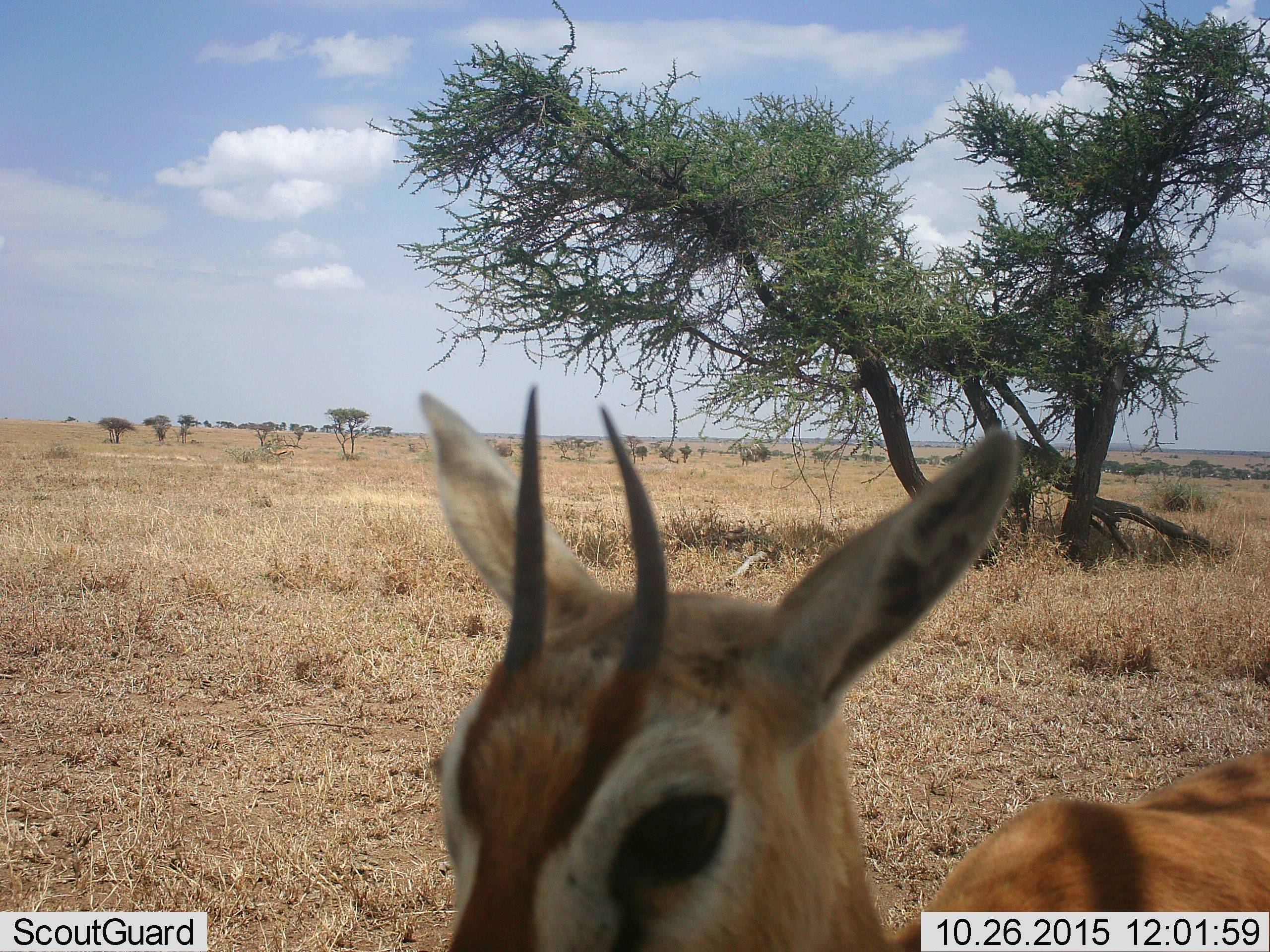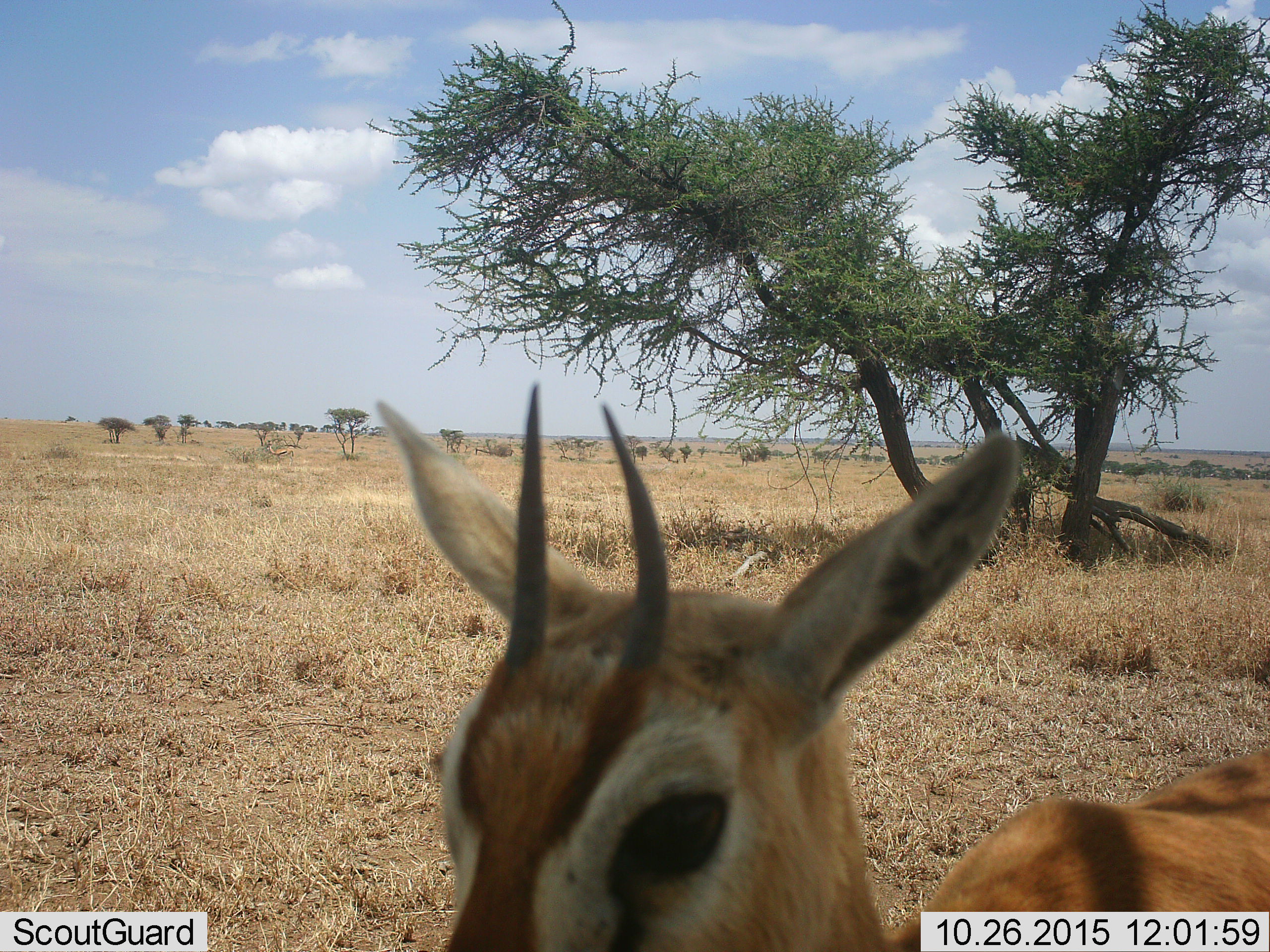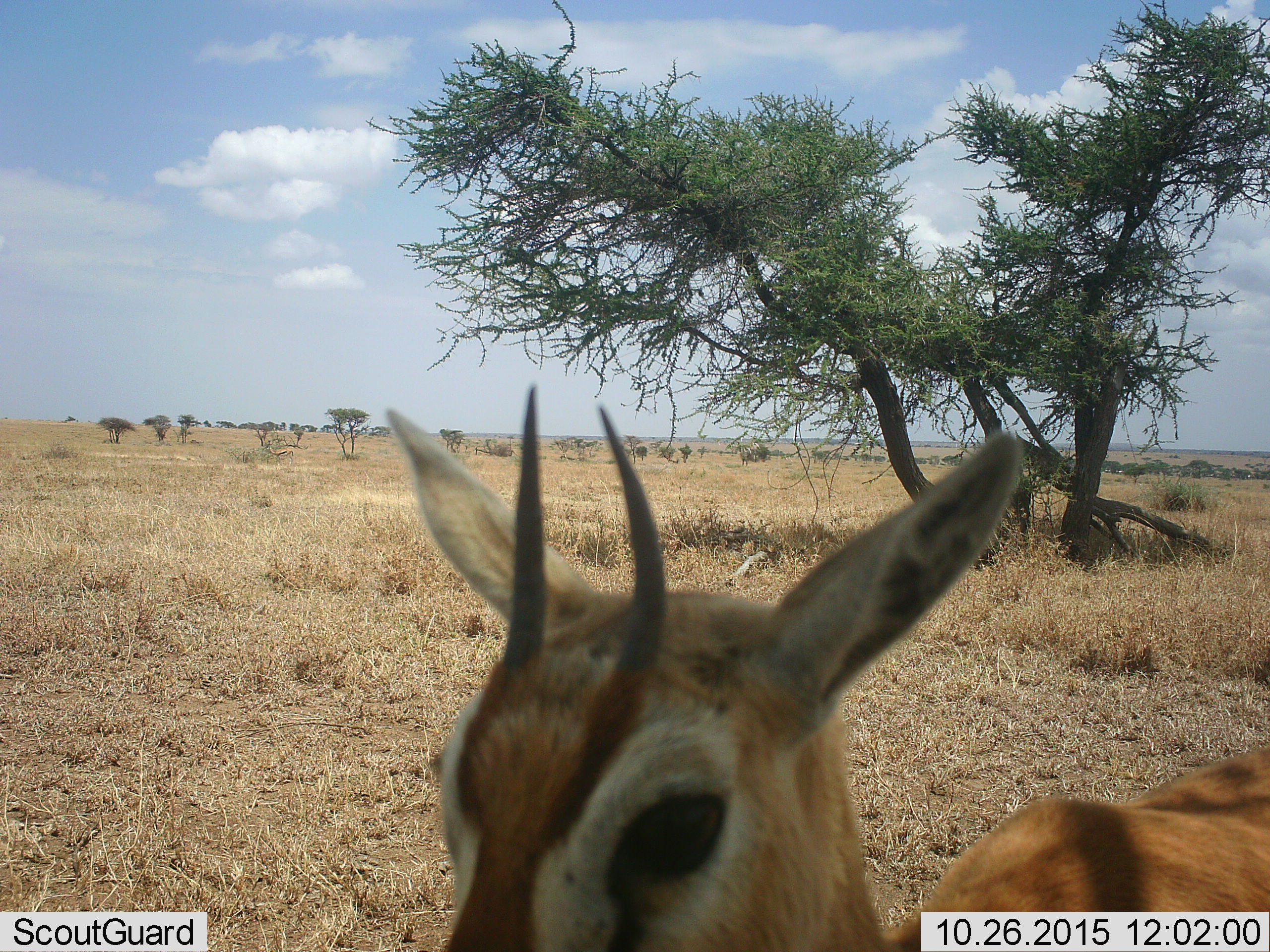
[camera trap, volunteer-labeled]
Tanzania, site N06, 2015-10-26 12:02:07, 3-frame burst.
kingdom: Animalia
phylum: Chordata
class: Mammalia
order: Artiodactyla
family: Bovidae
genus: Eudorcas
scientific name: Eudorcas thomsonii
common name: thomson's gazelle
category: gazellethomsons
Gazellethomsons (thomson's gazelle) (Eudorcas thomsonii), count 1. Behavior (volunteer vote fractions): standing 100%, resting 0%, moving 0%, interacting 12%. Young present (vote fraction): 0%. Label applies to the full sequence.